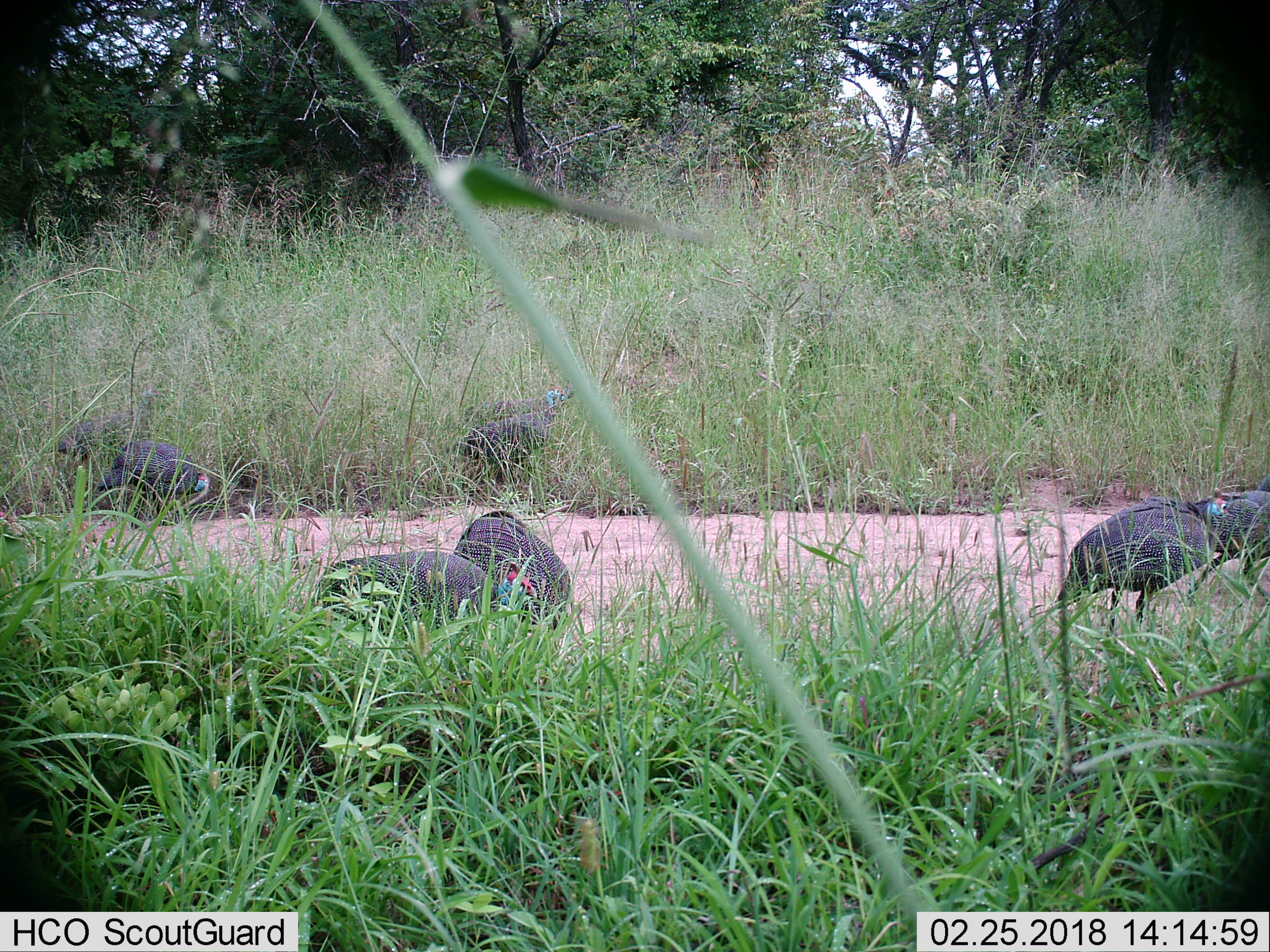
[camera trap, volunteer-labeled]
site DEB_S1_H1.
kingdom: Animalia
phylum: Chordata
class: Aves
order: Galliformes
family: Numididae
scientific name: Numididae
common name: guineafowl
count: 8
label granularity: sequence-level